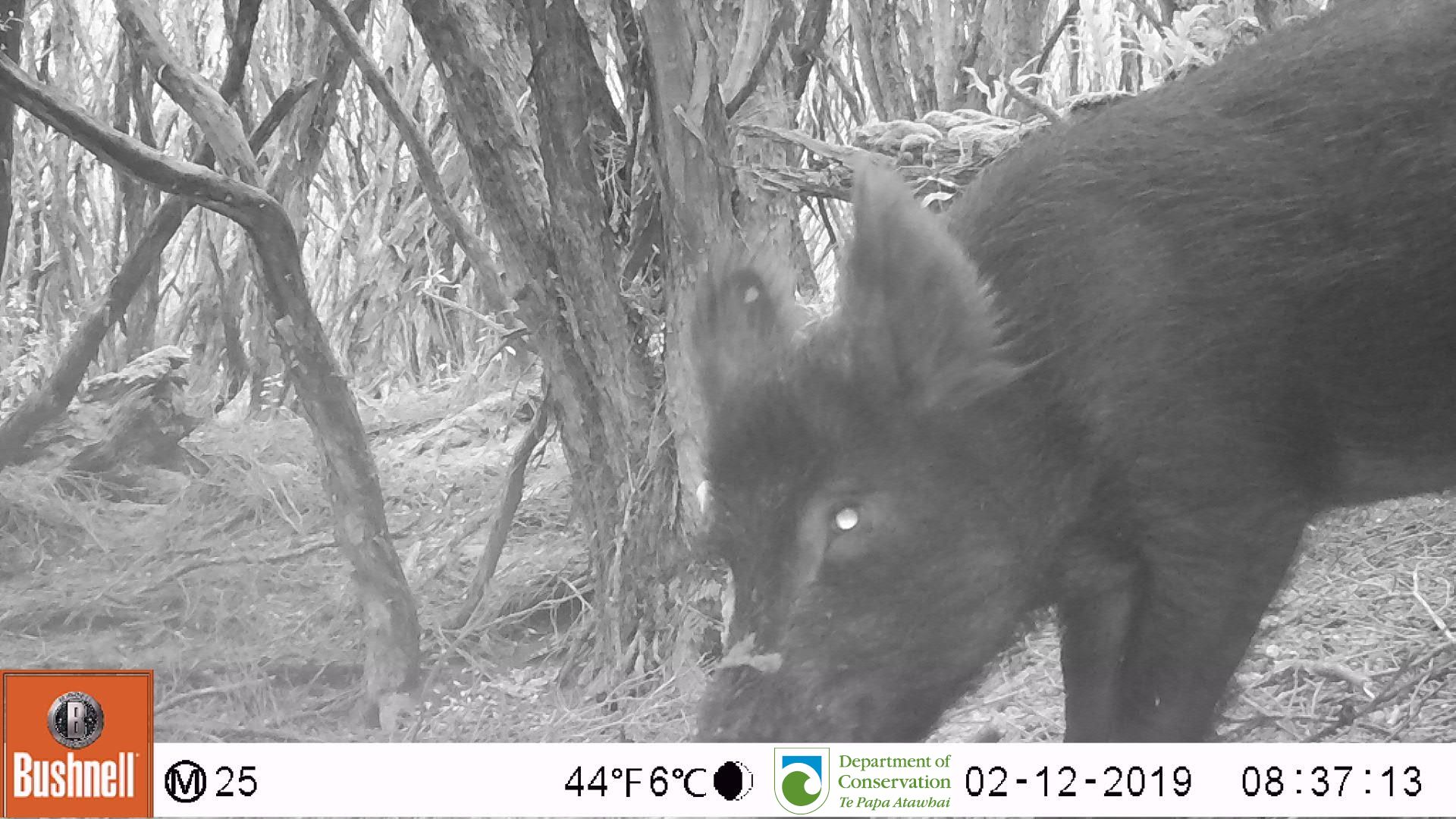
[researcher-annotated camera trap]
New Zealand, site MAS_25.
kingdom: Animalia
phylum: Chordata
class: Mammalia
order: Artiodactyla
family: Suidae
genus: Sus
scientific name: Sus scrofa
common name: pig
Pig (Sus scrofa).